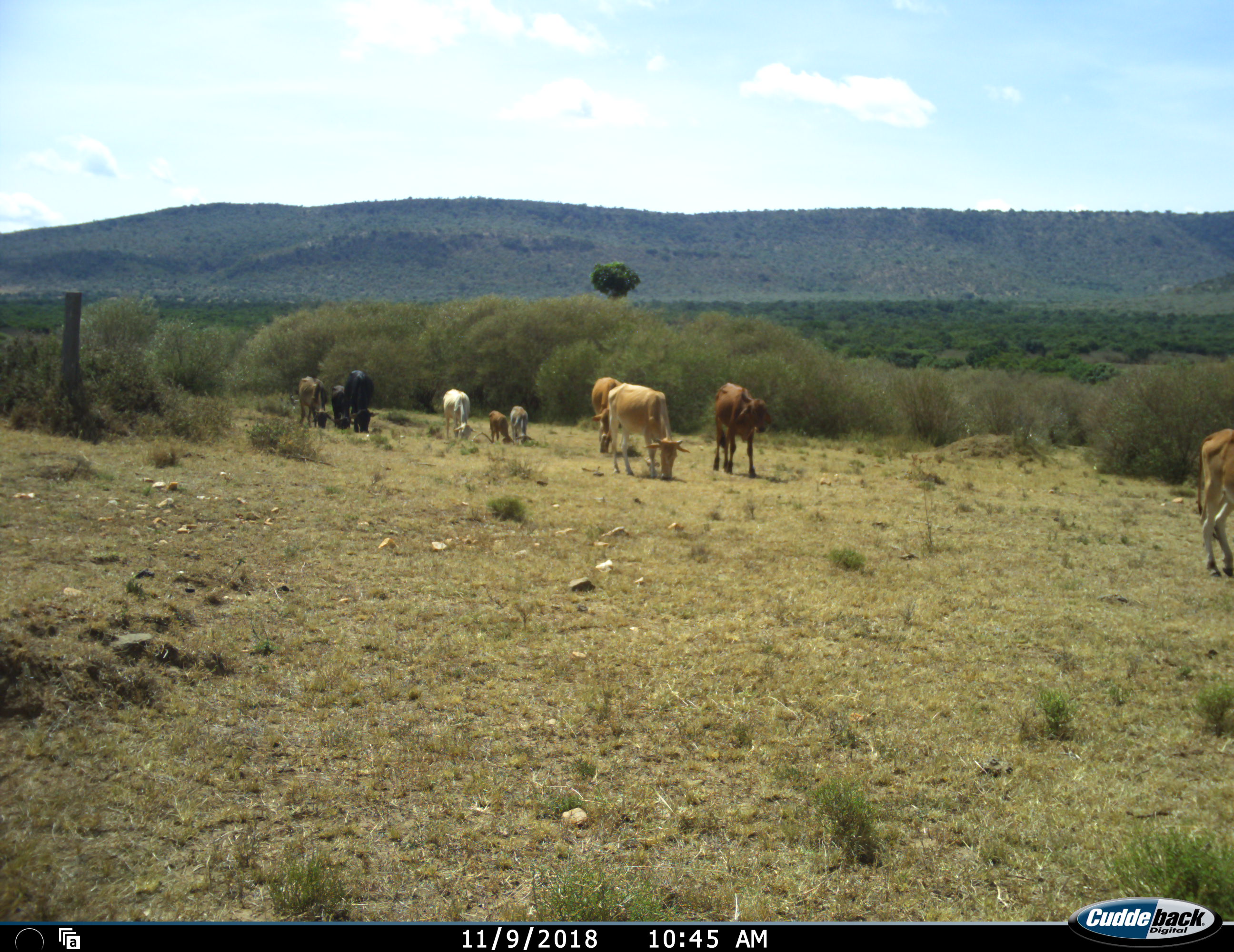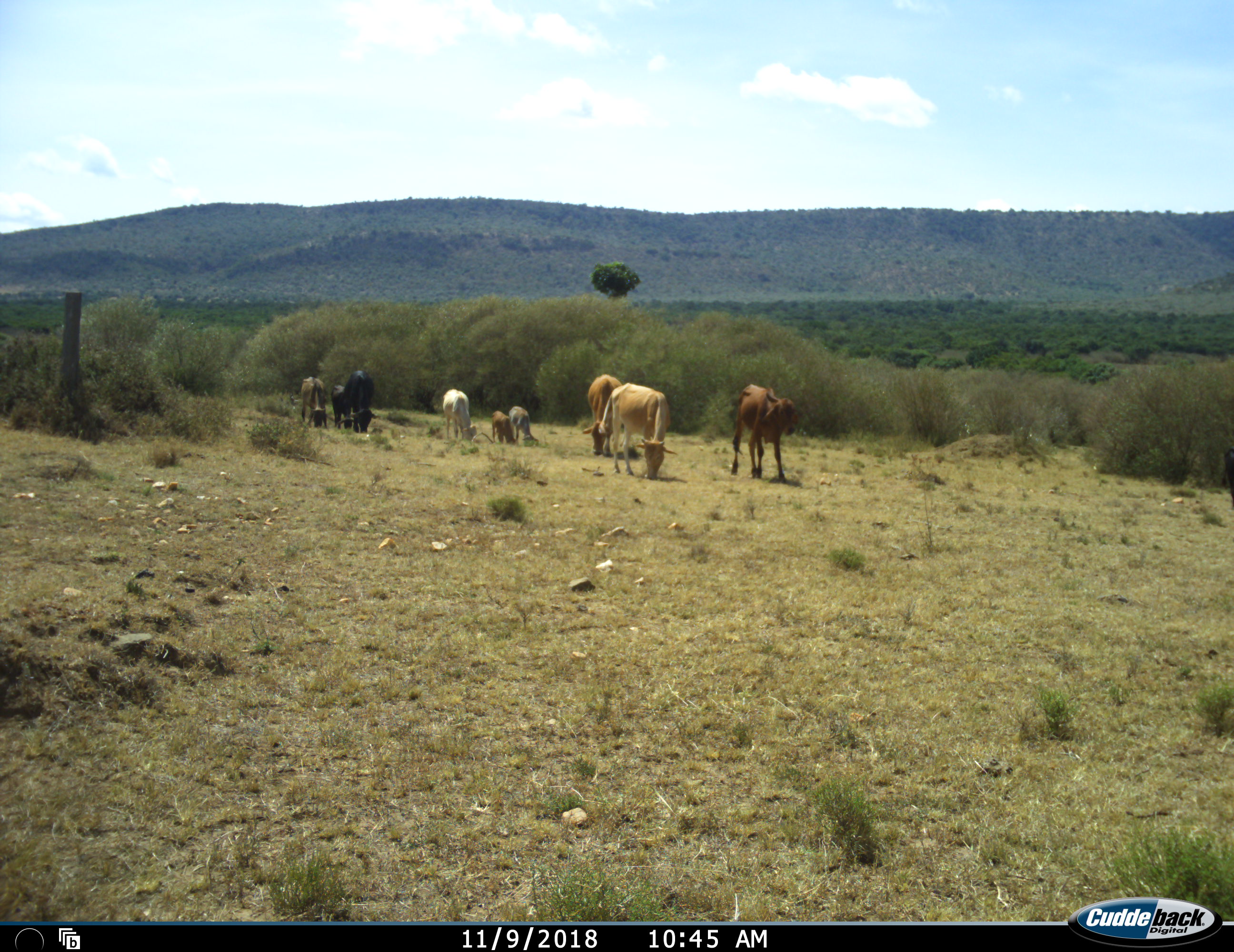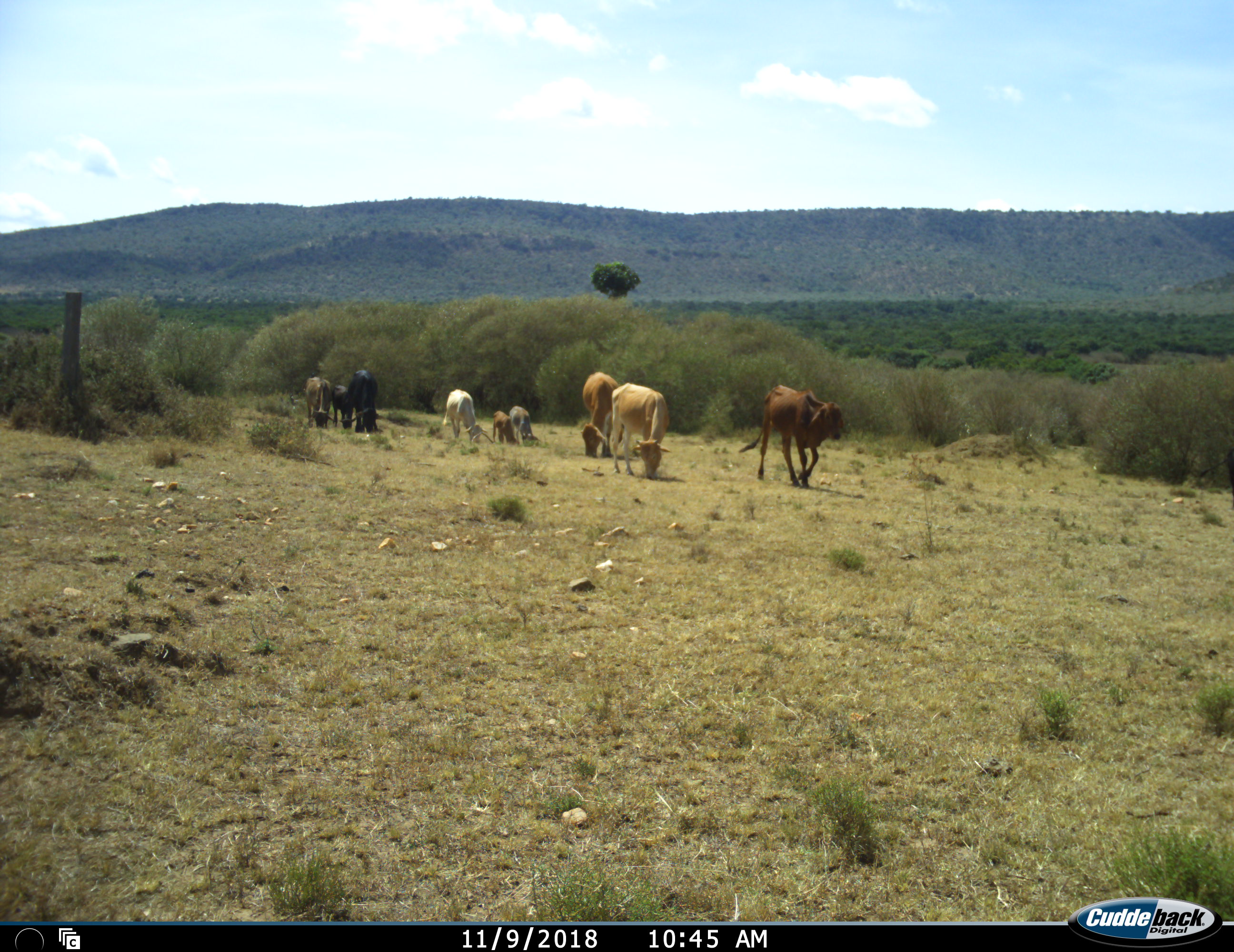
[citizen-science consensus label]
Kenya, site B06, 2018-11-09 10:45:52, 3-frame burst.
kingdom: Animalia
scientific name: Animalia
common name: animal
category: domesticanimal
Domesticanimal (animal) (Animalia), count 10. Behavior (volunteer vote fractions): standing 56%, resting 0%, moving 67%, interacting 0%. Young present (vote fraction): 56%. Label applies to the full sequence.